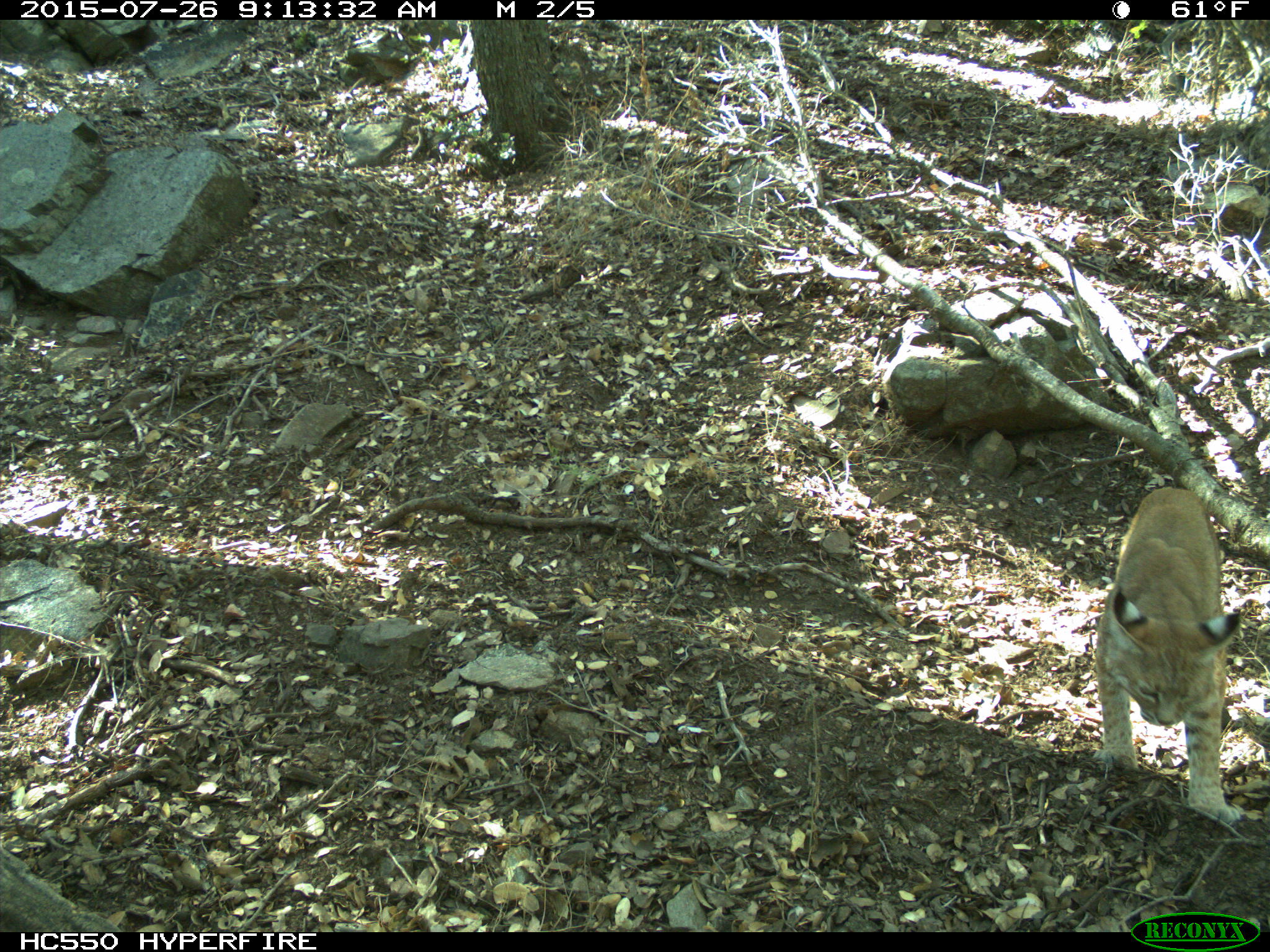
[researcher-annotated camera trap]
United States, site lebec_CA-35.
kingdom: Animalia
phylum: Chordata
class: Mammalia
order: Carnivora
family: Felidae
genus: Lynx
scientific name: Lynx rufus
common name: bobcat